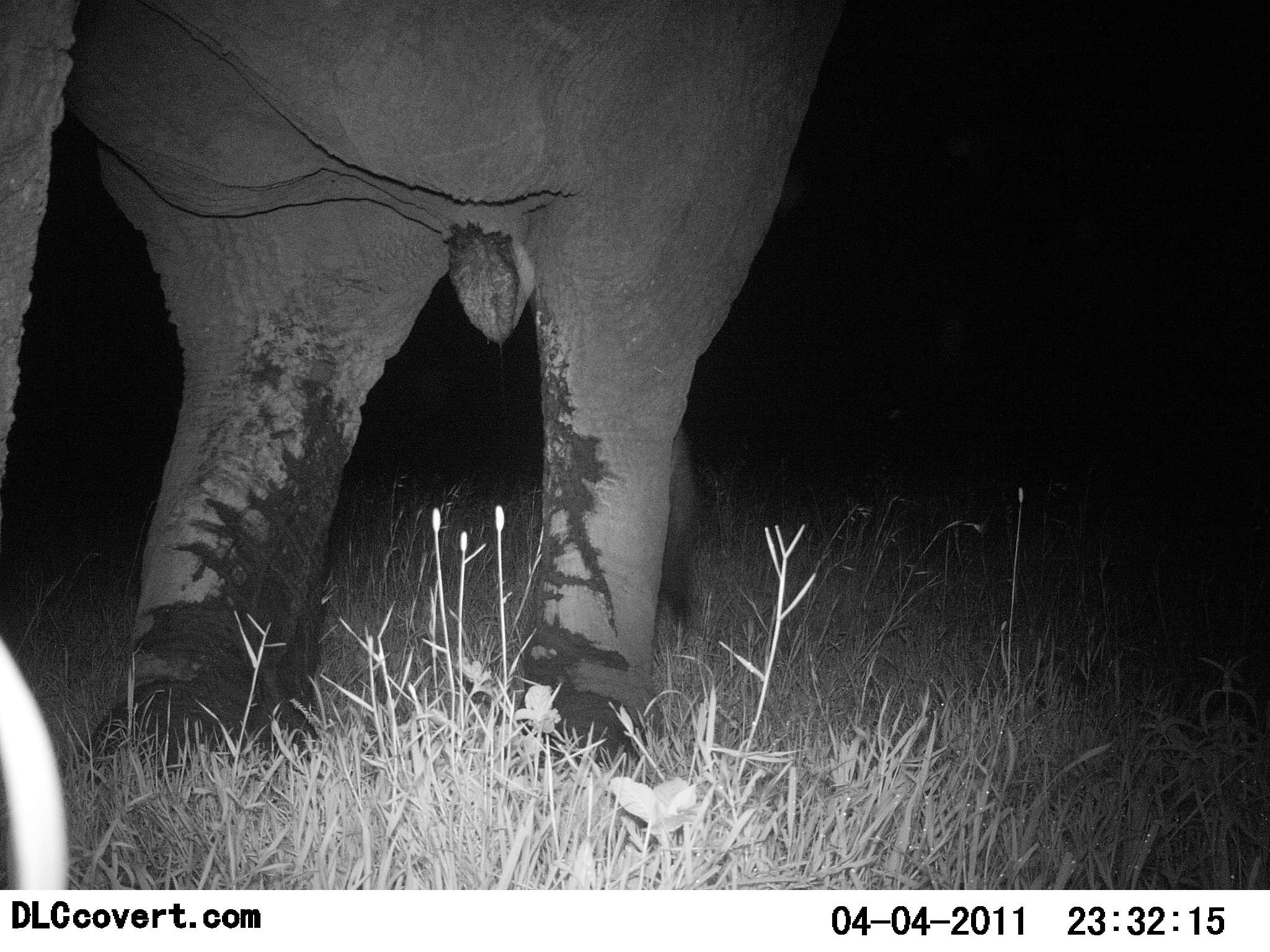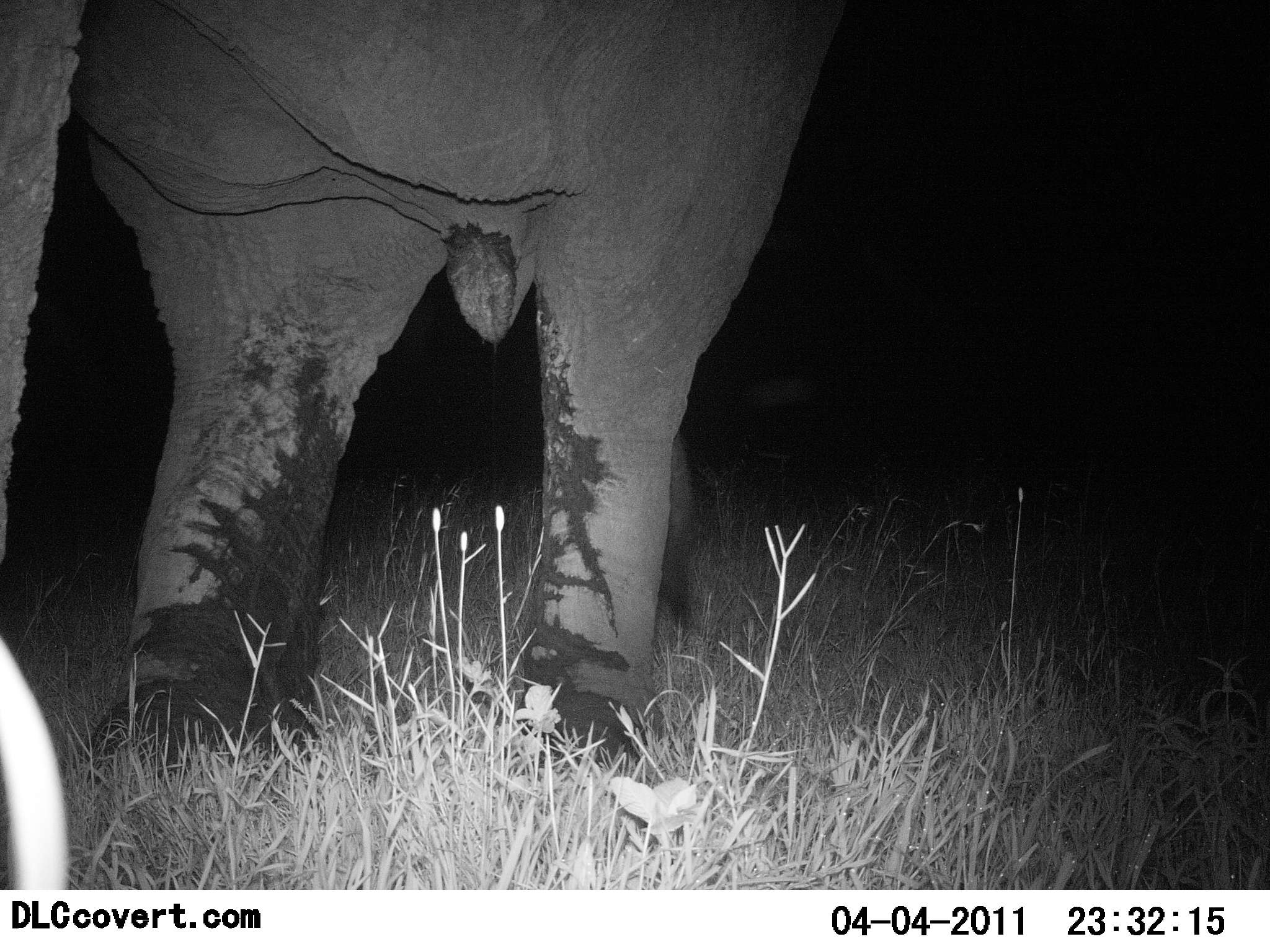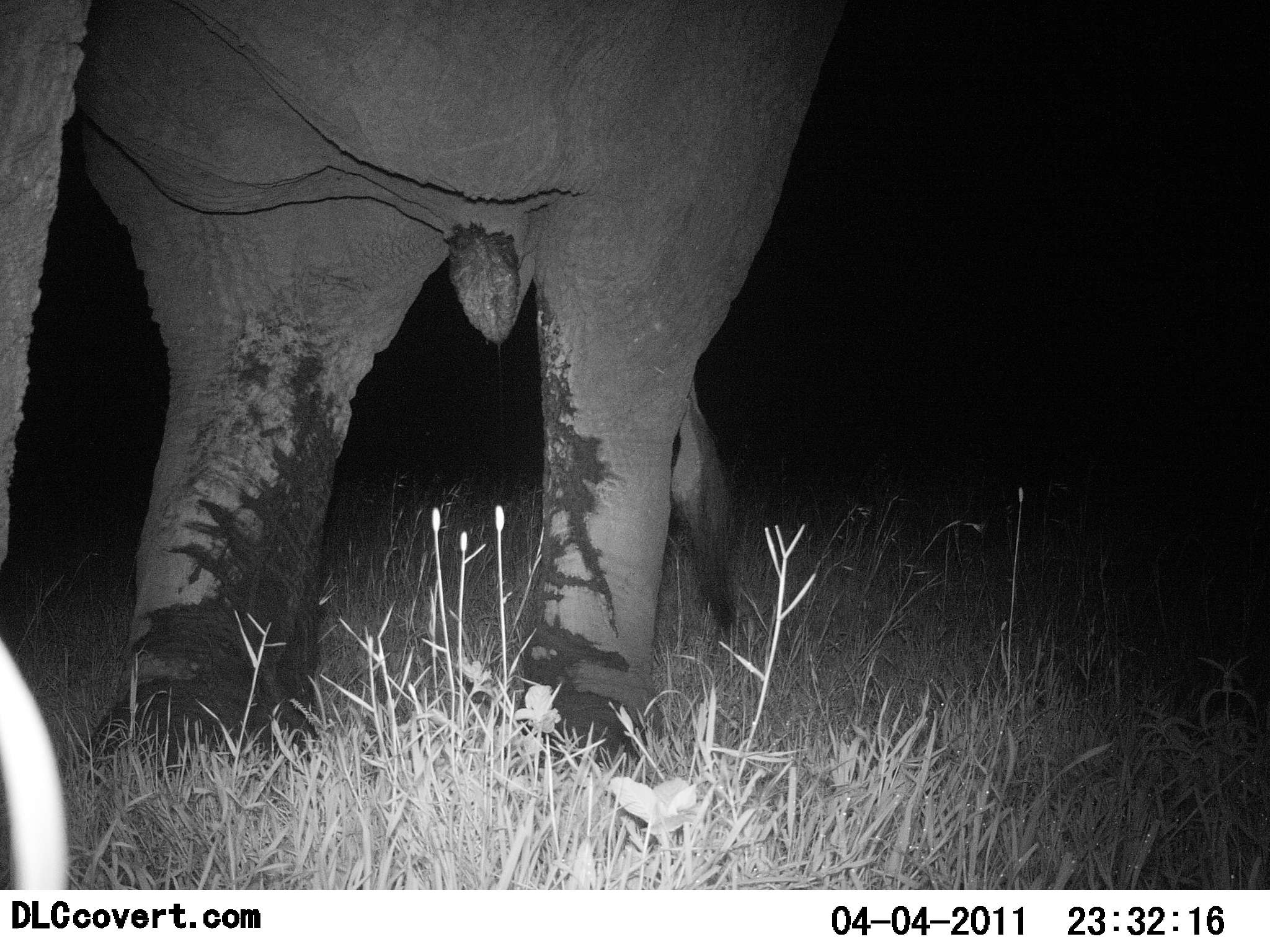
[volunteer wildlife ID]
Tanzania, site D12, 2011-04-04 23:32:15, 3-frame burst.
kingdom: Animalia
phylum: Chordata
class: Mammalia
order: Proboscidea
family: Elephantidae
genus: Loxodonta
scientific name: Loxodonta africana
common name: african bush elephant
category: elephant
Elephant (african bush elephant) (Loxodonta africana), count 1. Behavior (volunteer vote fractions): standing 83%, resting 0%, moving 17%, interacting 17%. Young present (vote fraction): 0%. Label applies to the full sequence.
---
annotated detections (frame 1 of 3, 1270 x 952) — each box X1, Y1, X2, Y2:
animal: 0, 0, 852, 780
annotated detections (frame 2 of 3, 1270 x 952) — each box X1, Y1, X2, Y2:
animal: 1, 0, 845, 814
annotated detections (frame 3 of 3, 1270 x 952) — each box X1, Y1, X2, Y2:
animal: 1, 0, 854, 789